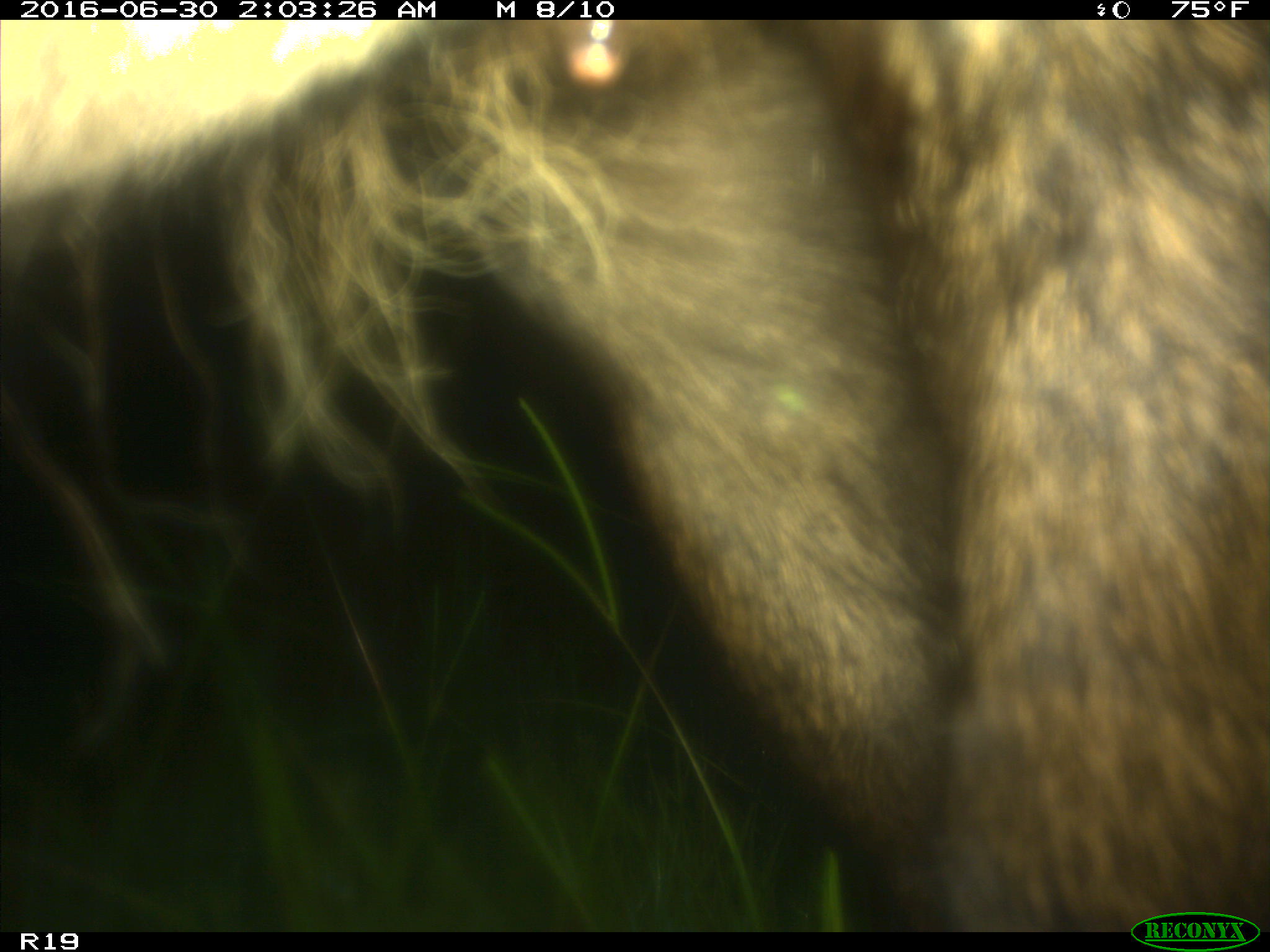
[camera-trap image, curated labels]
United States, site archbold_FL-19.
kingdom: Animalia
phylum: Chordata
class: Mammalia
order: Artiodactyla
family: Bovidae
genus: Bos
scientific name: Bos taurus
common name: domestic cow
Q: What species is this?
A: Bos taurus (domestic cow).